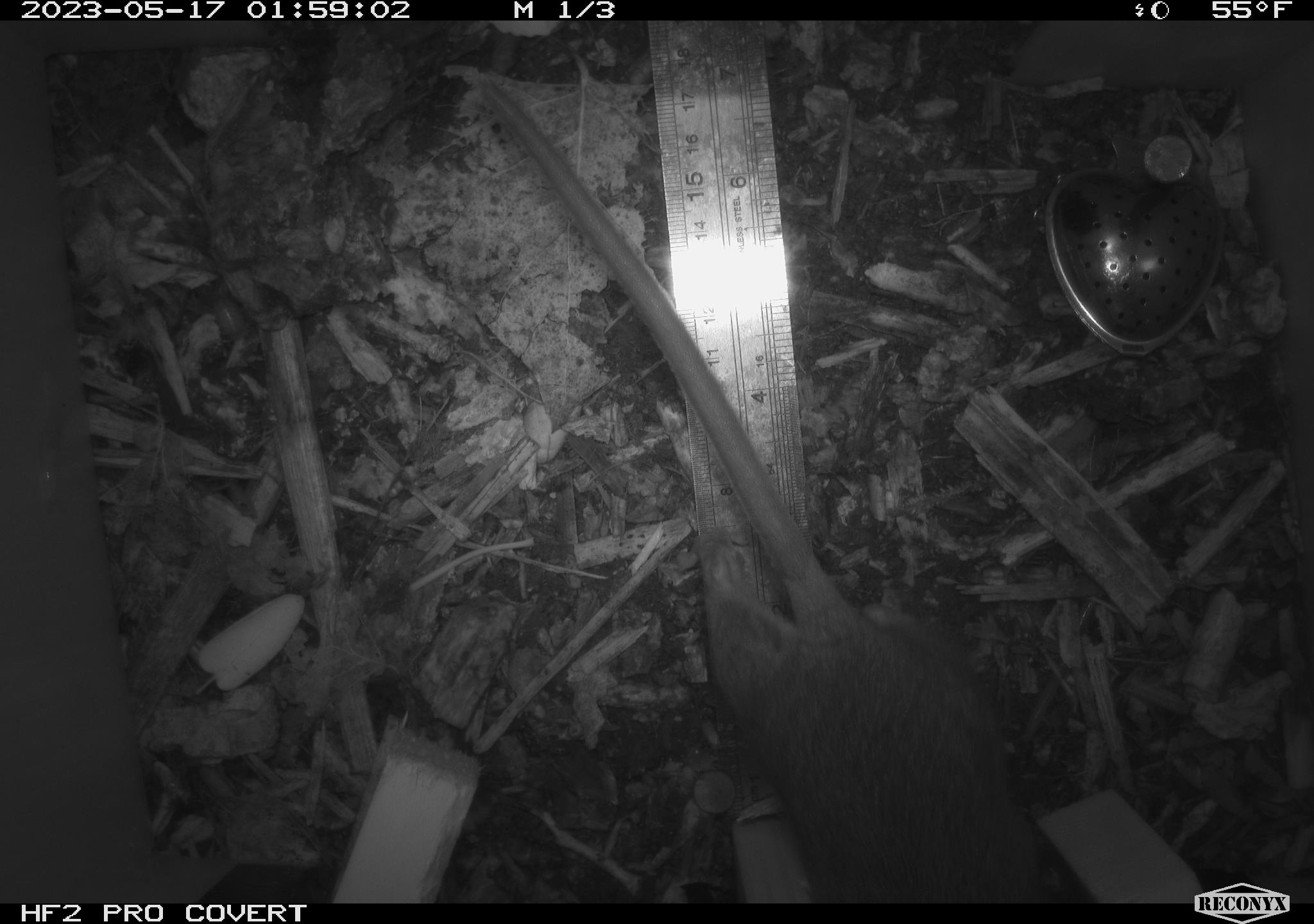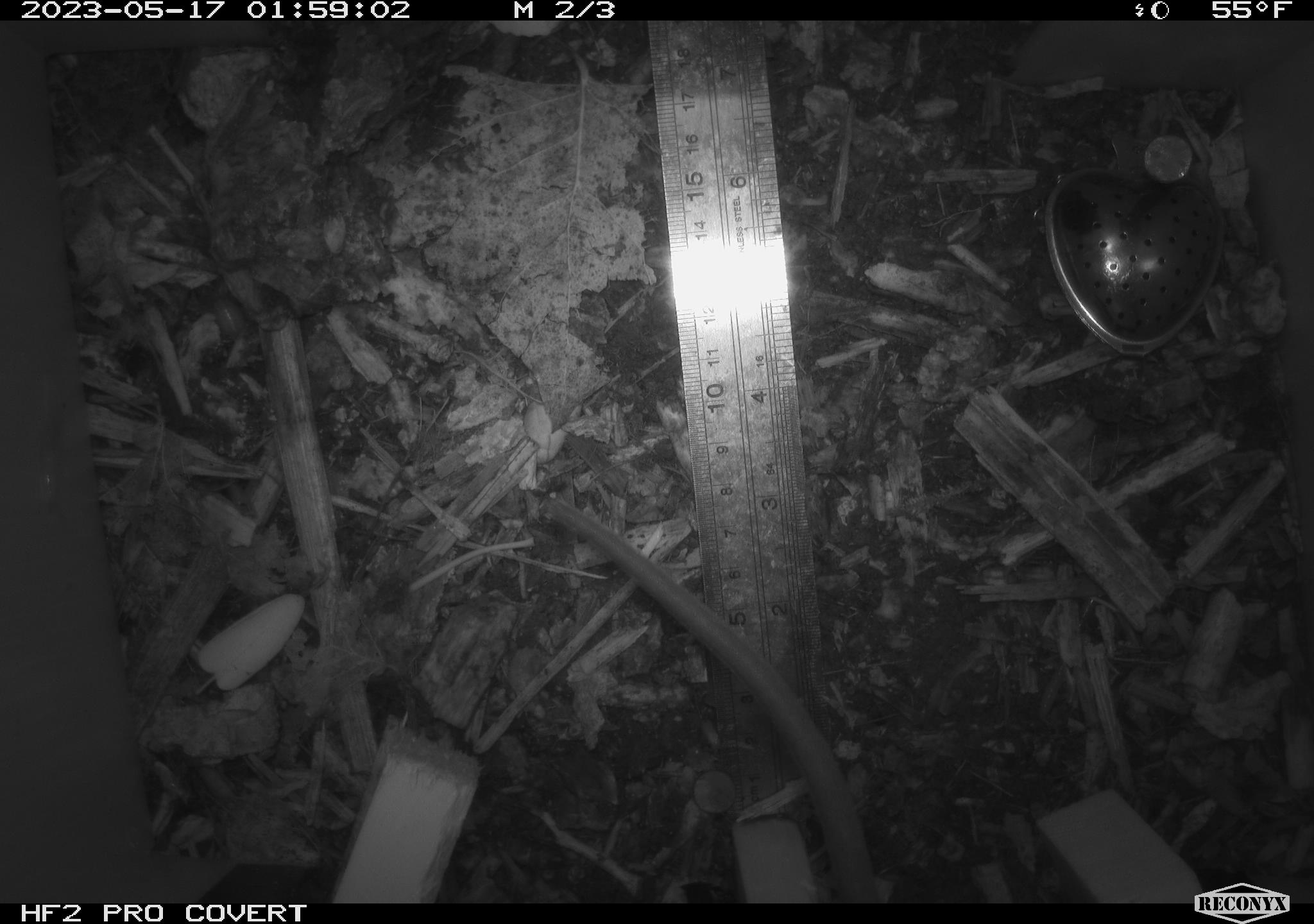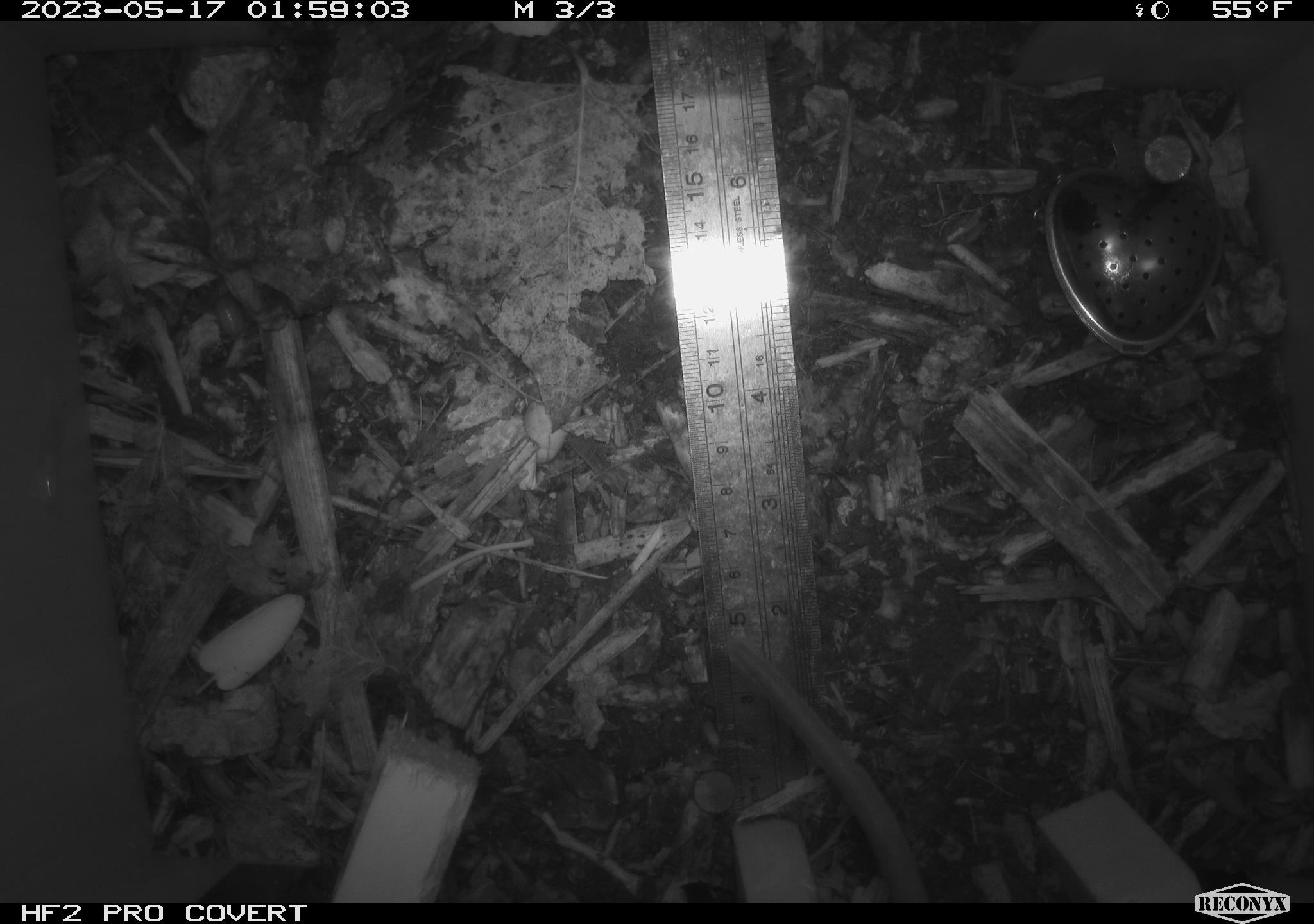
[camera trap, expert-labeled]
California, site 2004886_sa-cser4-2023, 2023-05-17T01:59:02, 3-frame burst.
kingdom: Animalia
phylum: Chordata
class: Mammalia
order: Rodentia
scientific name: Rodentia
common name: woodrat or rat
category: woodrat or rat species